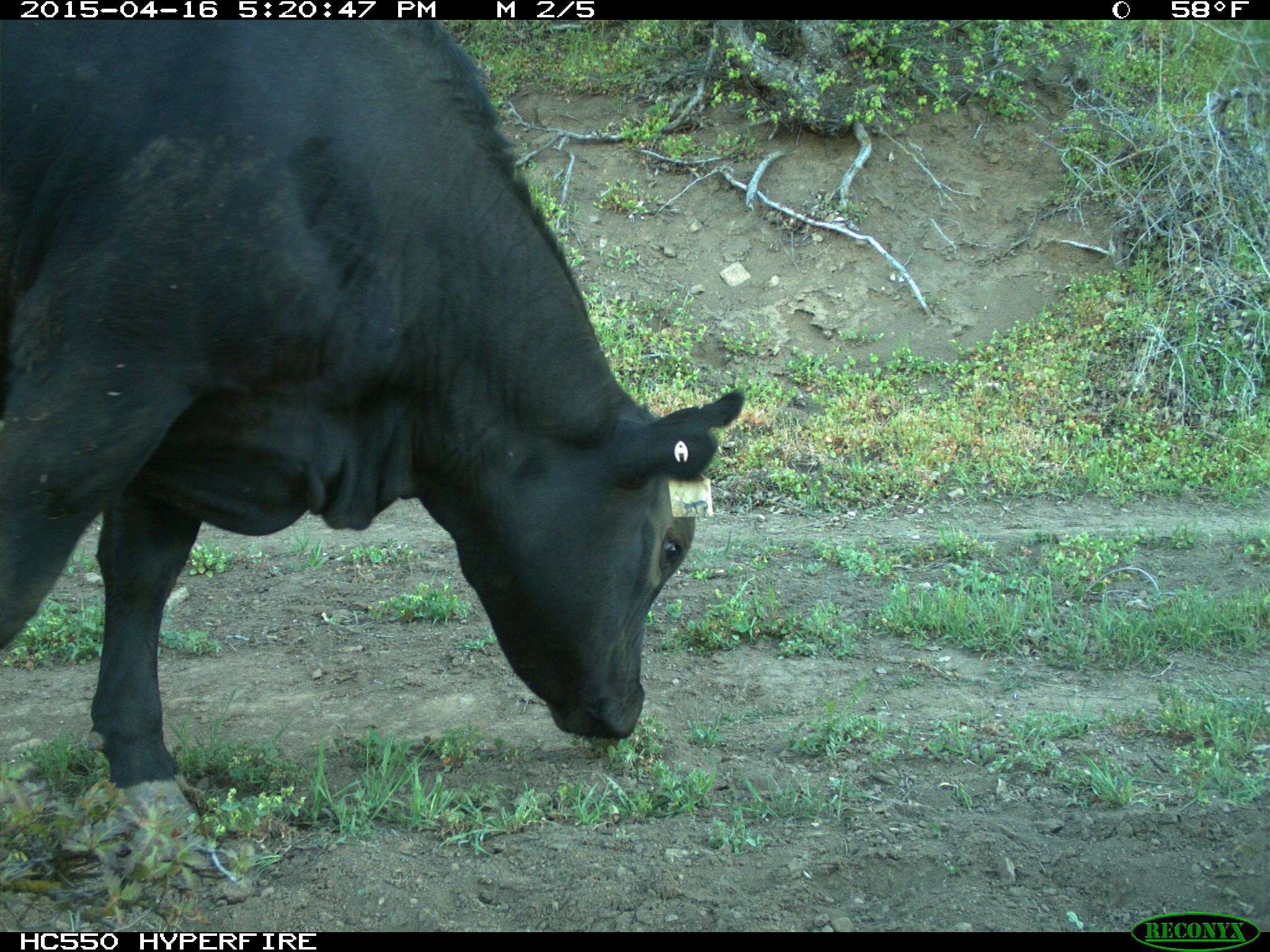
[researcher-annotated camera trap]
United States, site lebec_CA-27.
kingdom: Animalia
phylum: Chordata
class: Mammalia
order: Artiodactyla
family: Bovidae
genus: Bos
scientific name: Bos taurus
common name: domestic cow